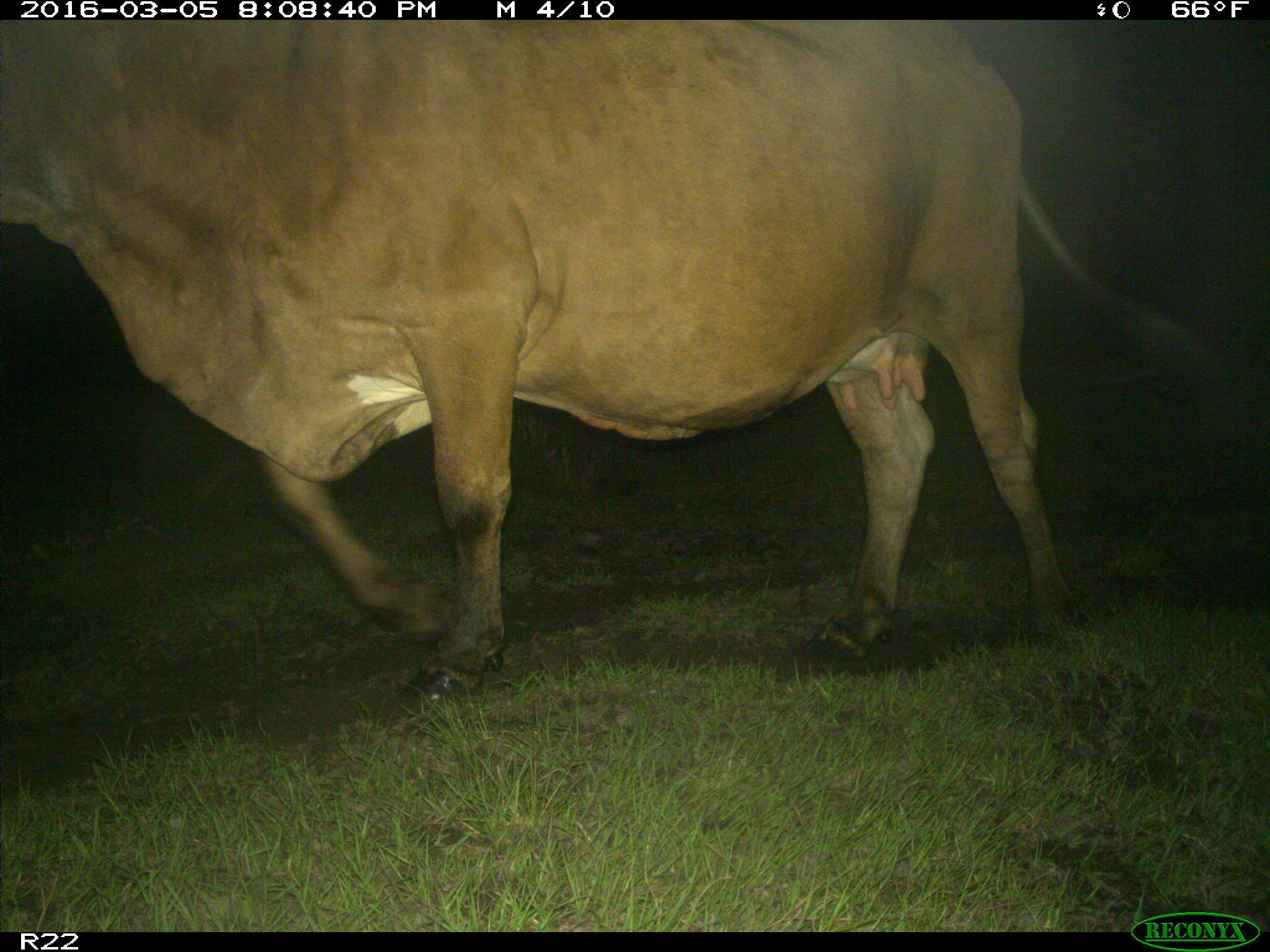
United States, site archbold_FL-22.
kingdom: Animalia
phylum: Chordata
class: Mammalia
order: Artiodactyla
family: Bovidae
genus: Bos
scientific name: Bos taurus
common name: domestic cow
Bos taurus (domestic cow).